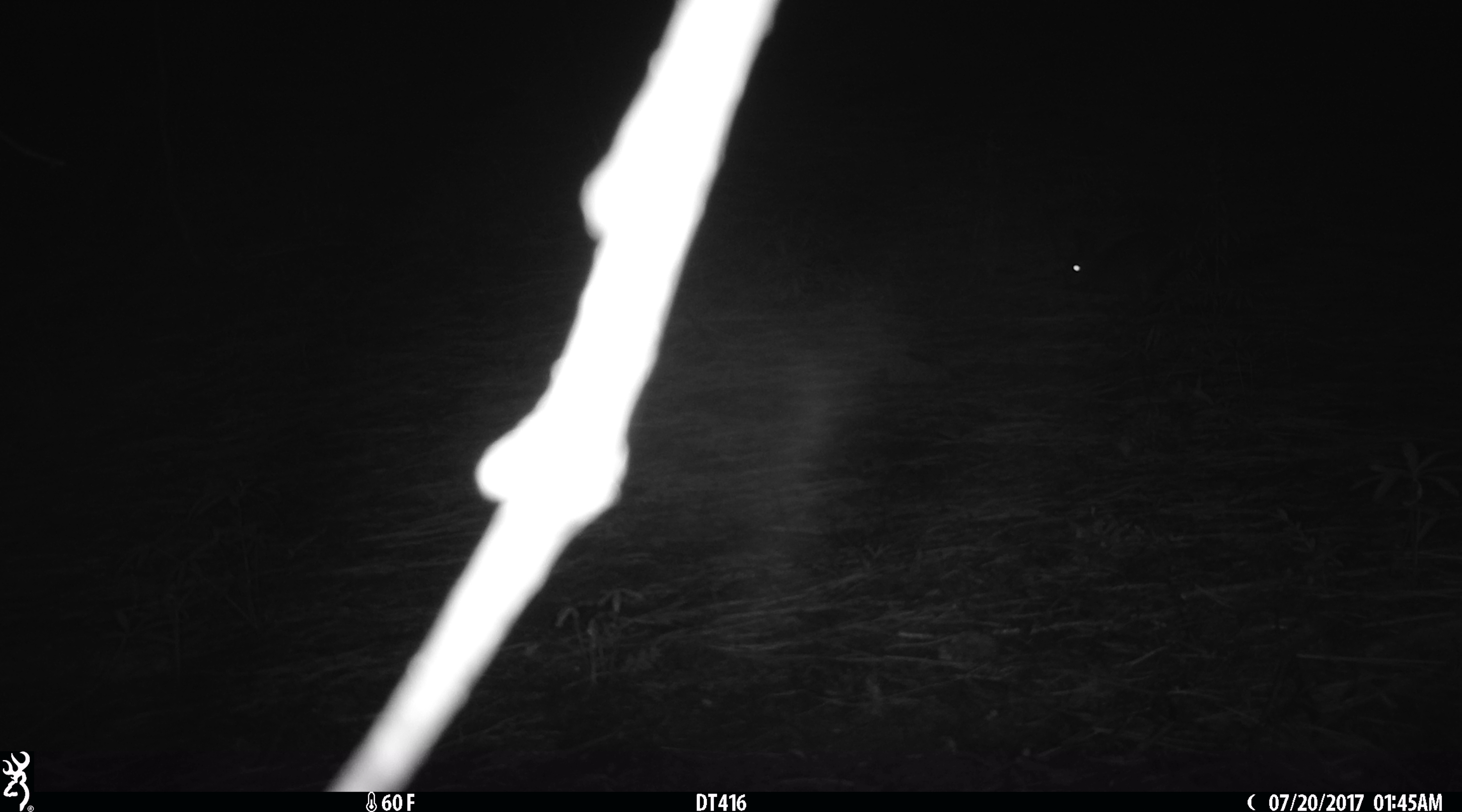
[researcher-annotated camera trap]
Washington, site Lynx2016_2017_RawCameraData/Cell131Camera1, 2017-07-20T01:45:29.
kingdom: Animalia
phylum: Chordata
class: Mammalia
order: Lagomorpha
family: Leporidae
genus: Lepus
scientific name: Lepus americanus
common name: snowshoe hare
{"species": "Lepus americanus (snowshoe hare)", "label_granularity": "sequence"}